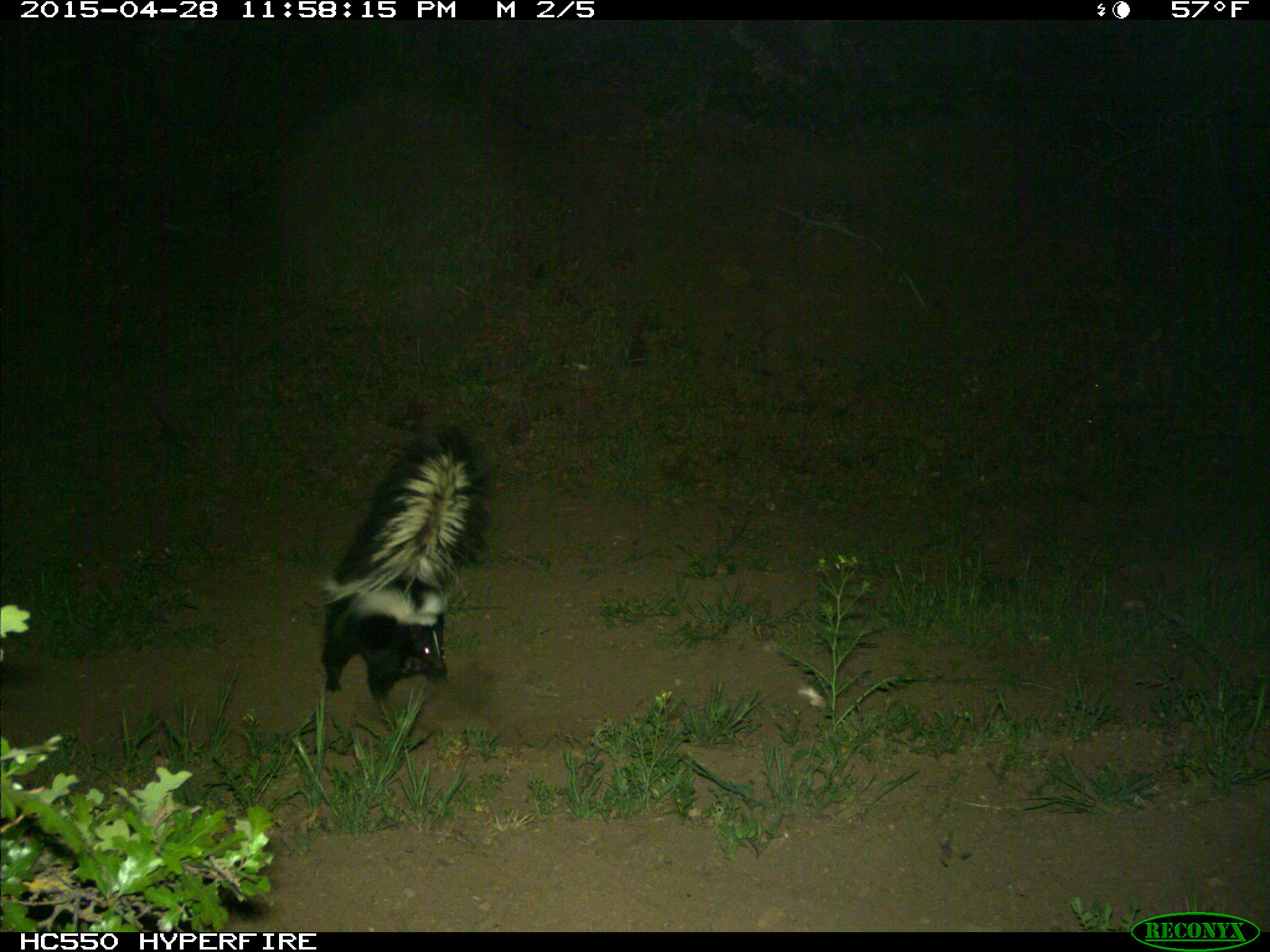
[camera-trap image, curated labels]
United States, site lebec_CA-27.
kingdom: Animalia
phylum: Chordata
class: Mammalia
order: Carnivora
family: Mephitidae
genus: Mephitis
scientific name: Mephitis mephitis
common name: striped skunk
Mephitis mephitis (striped skunk).